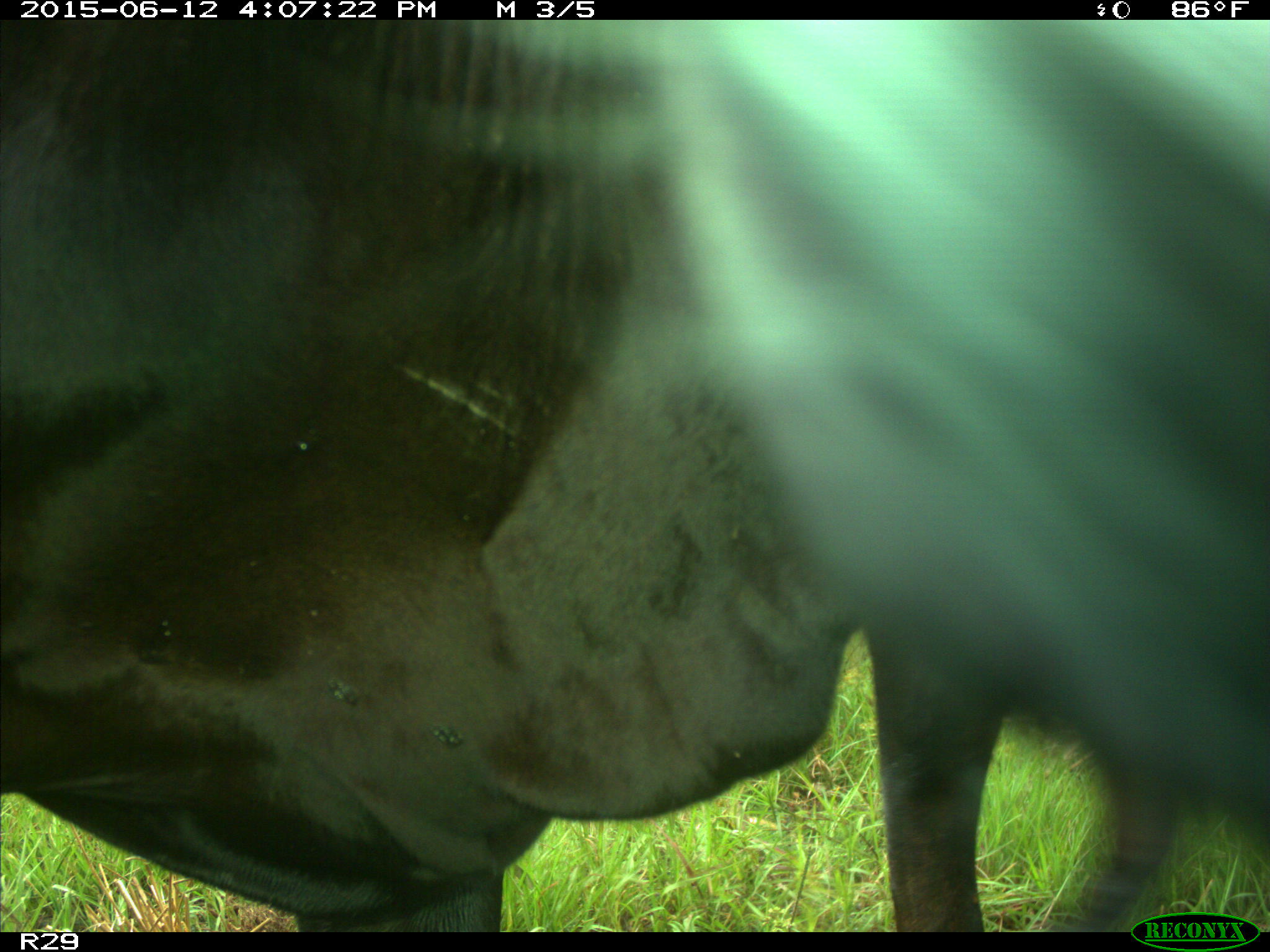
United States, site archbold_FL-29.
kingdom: Animalia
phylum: Chordata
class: Mammalia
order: Artiodactyla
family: Bovidae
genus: Bos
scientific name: Bos taurus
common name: domestic cow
Bos taurus (domestic cow).